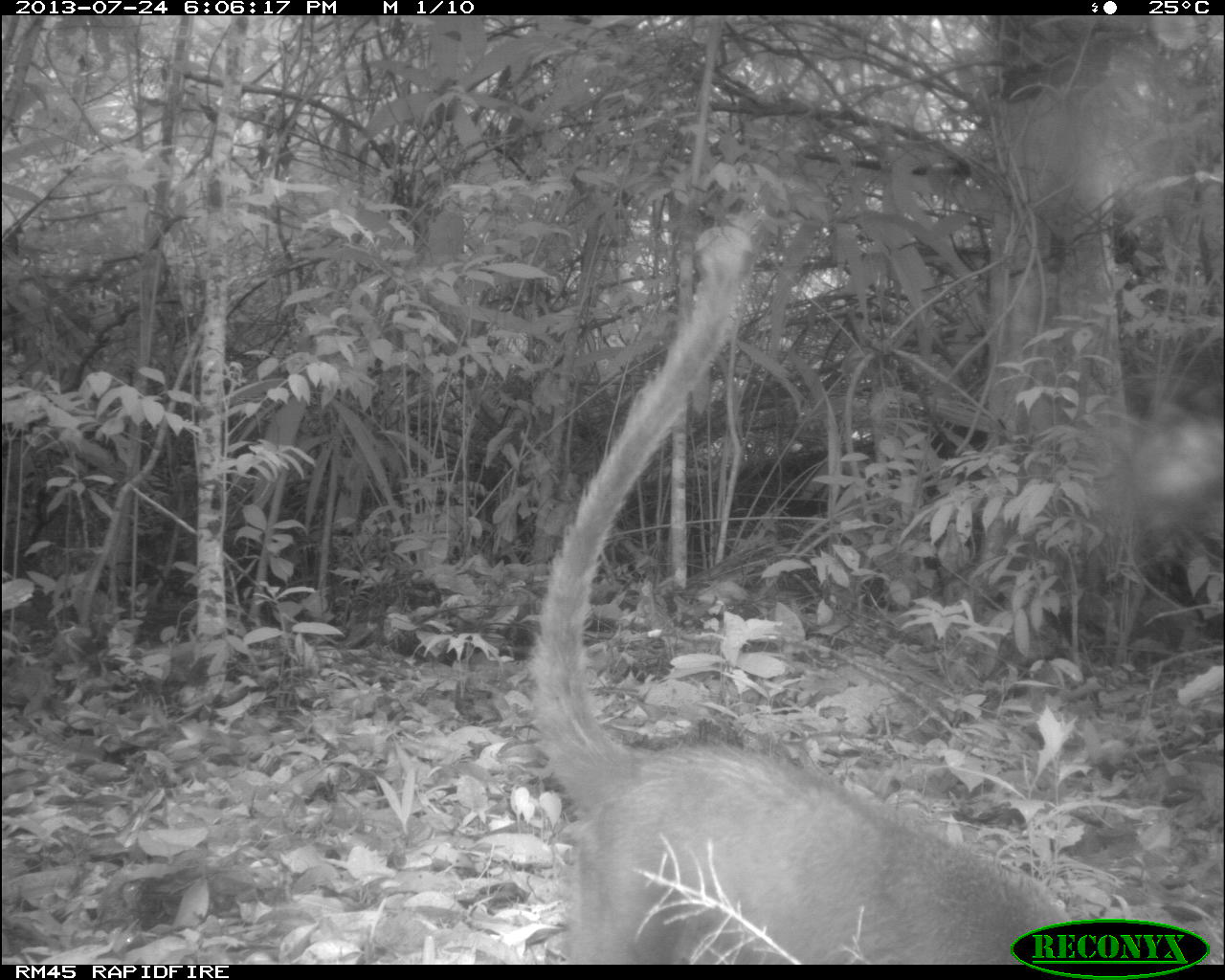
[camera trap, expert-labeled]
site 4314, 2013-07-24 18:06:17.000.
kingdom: Animalia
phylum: Chordata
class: Mammalia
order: Carnivora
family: Procyonidae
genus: Nasua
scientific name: Nasua narica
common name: white-nosed coati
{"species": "Nasua narica (white-nosed coati)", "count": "1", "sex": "male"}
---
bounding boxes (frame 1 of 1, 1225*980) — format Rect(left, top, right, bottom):
nasua narica: Rect(527, 239, 1071, 962)